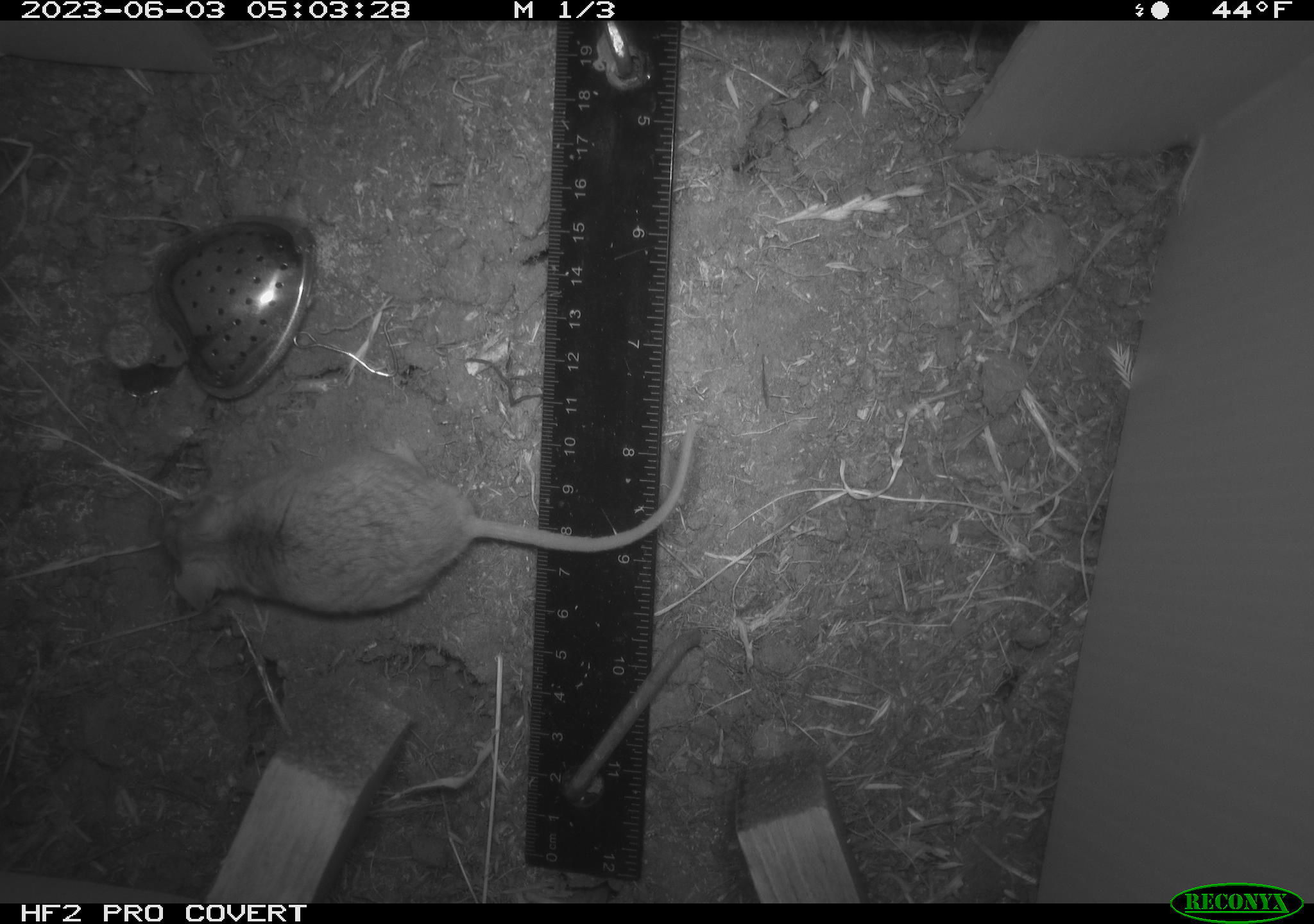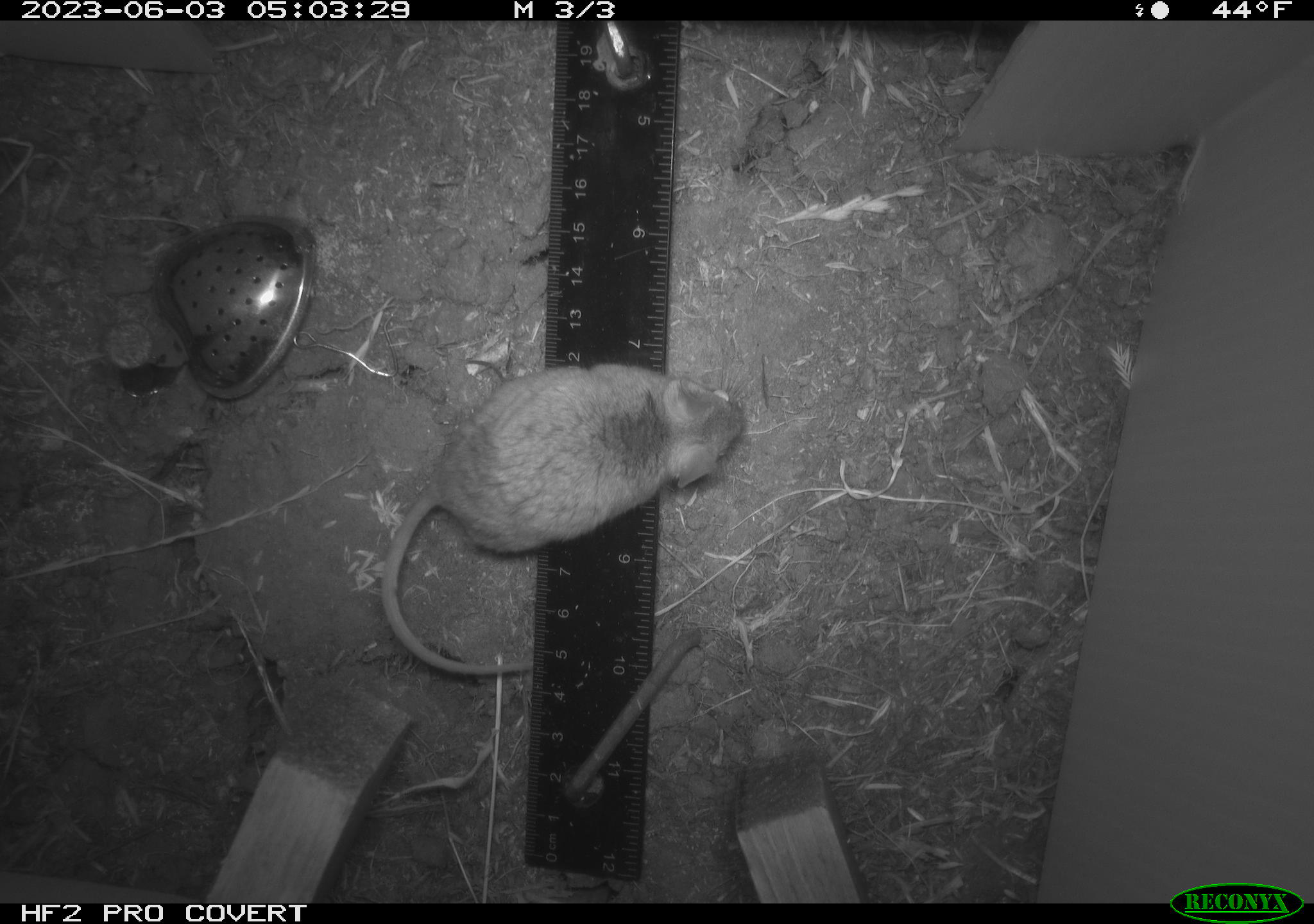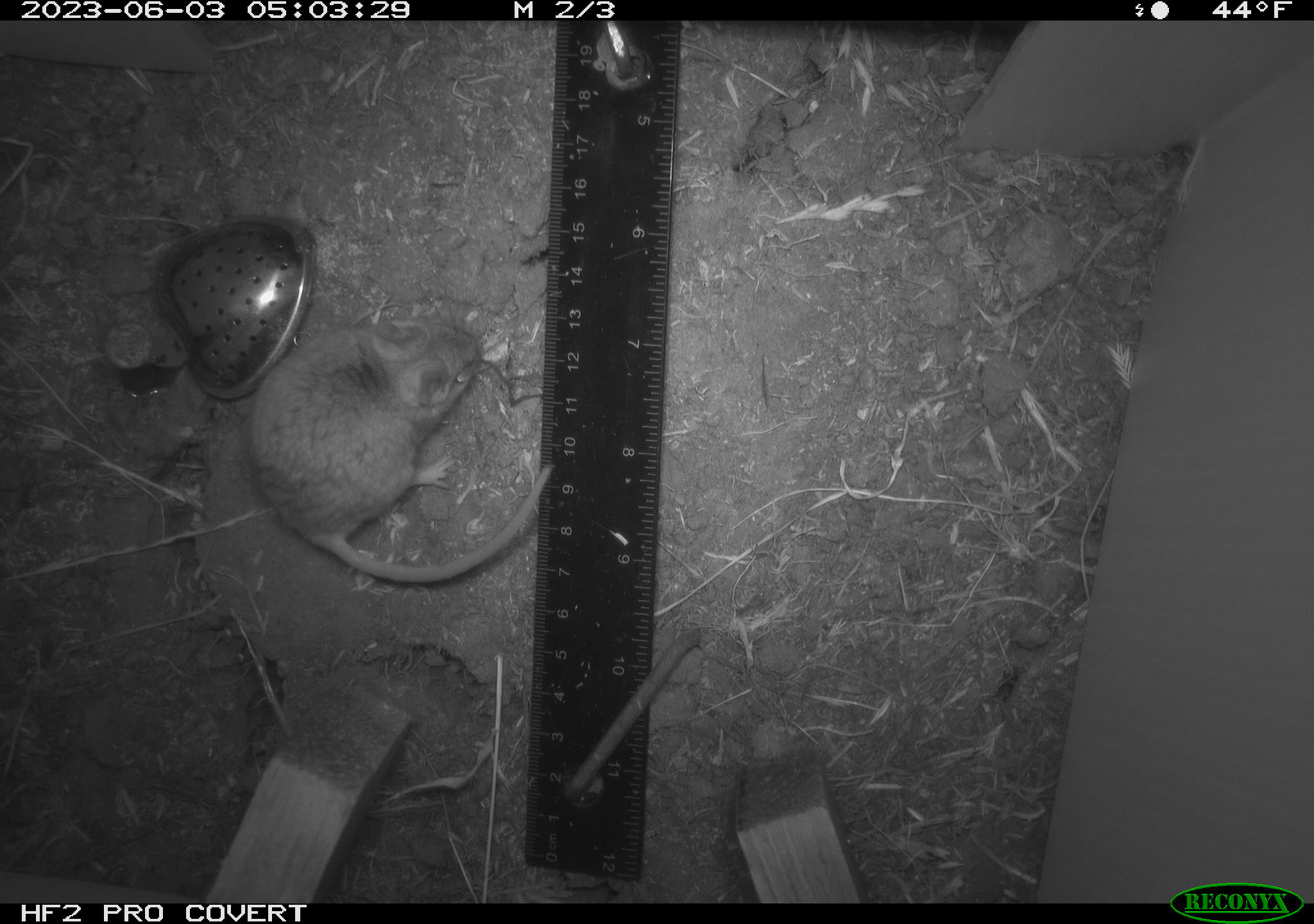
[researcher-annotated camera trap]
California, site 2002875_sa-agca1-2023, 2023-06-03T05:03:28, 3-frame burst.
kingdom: Animalia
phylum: Chordata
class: Mammalia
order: Rodentia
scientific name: Rodentia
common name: mouse species